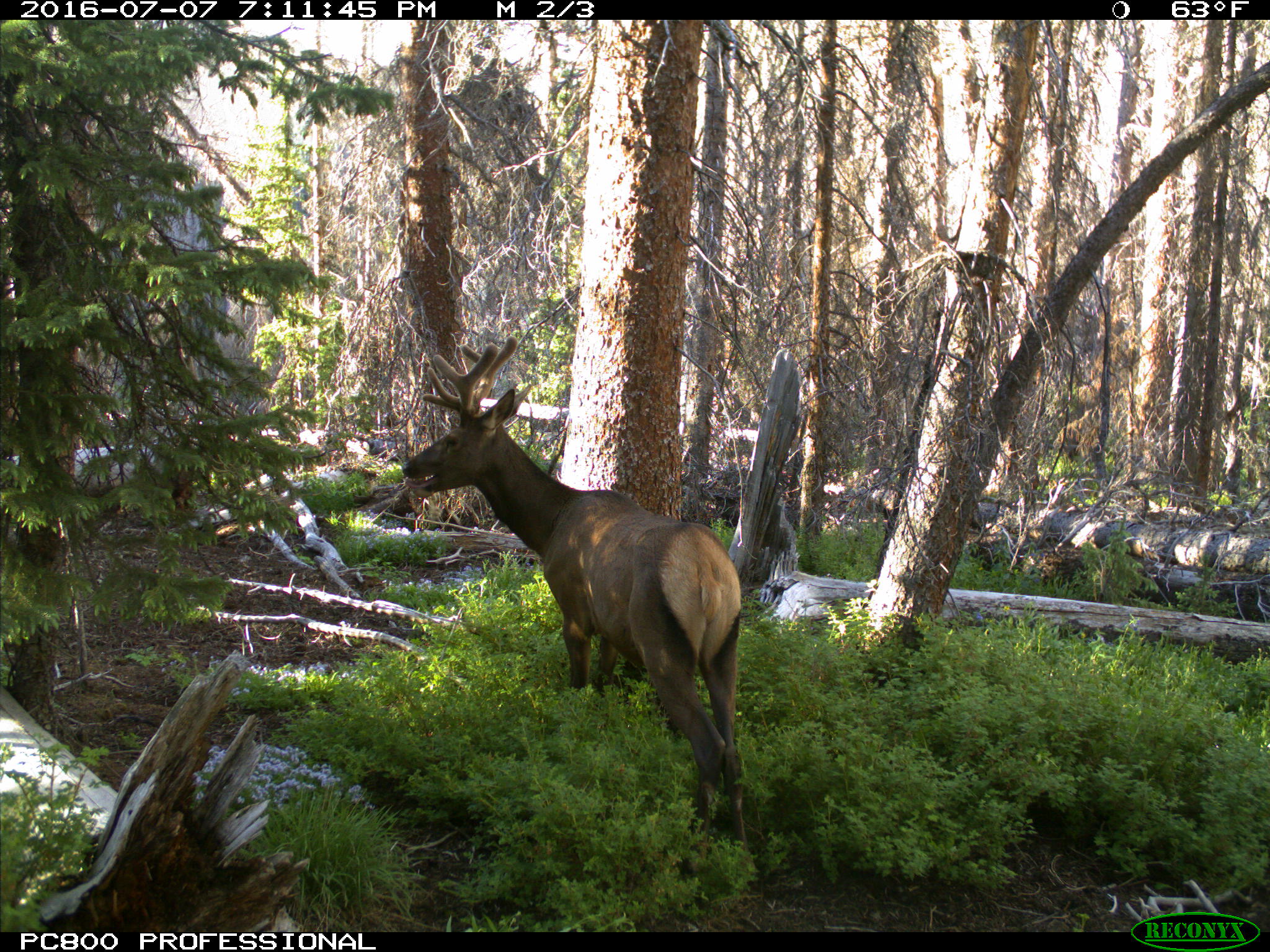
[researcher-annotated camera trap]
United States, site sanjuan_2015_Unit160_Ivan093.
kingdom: Animalia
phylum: Chordata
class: Mammalia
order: Artiodactyla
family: Cervidae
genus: Cervus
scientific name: Cervus elaphus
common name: red deer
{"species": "Cervus elaphus (red deer)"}